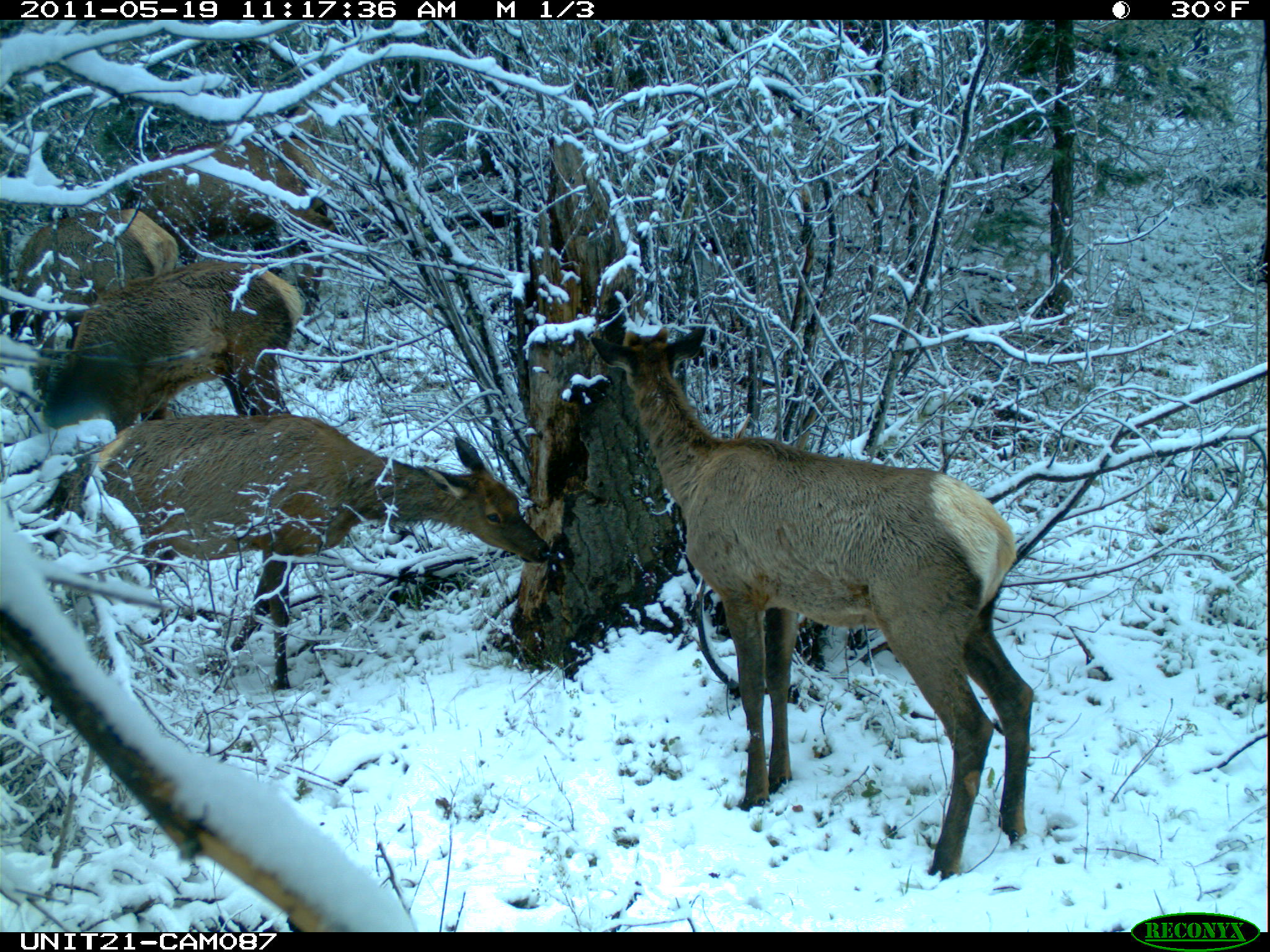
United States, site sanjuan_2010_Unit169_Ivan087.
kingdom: Animalia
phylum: Chordata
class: Mammalia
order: Artiodactyla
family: Cervidae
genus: Cervus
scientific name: Cervus elaphus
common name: red deer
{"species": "Cervus elaphus (red deer)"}